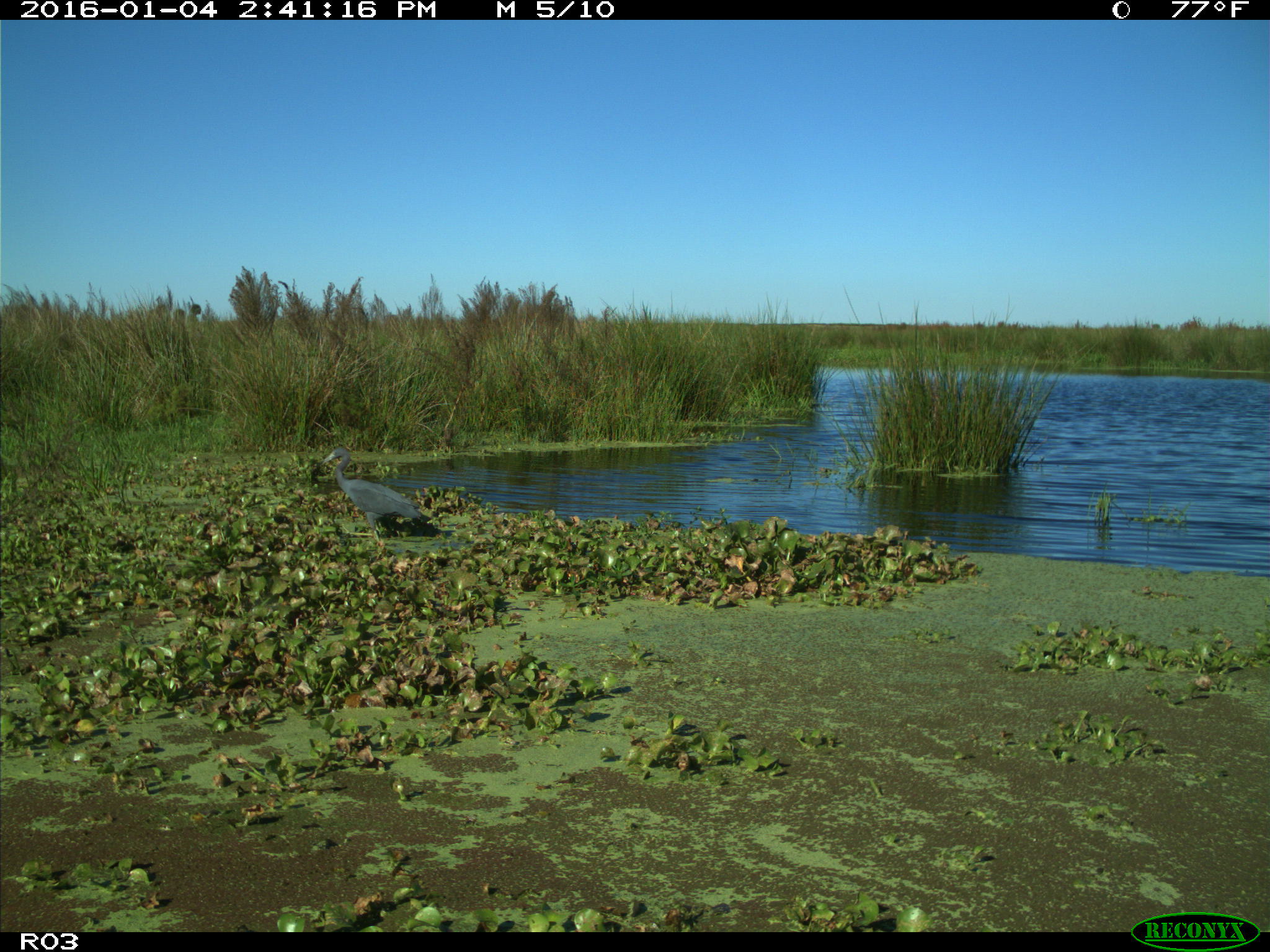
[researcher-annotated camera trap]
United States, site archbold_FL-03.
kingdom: Animalia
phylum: Chordata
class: Aves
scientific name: Aves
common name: birds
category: unidentified bird